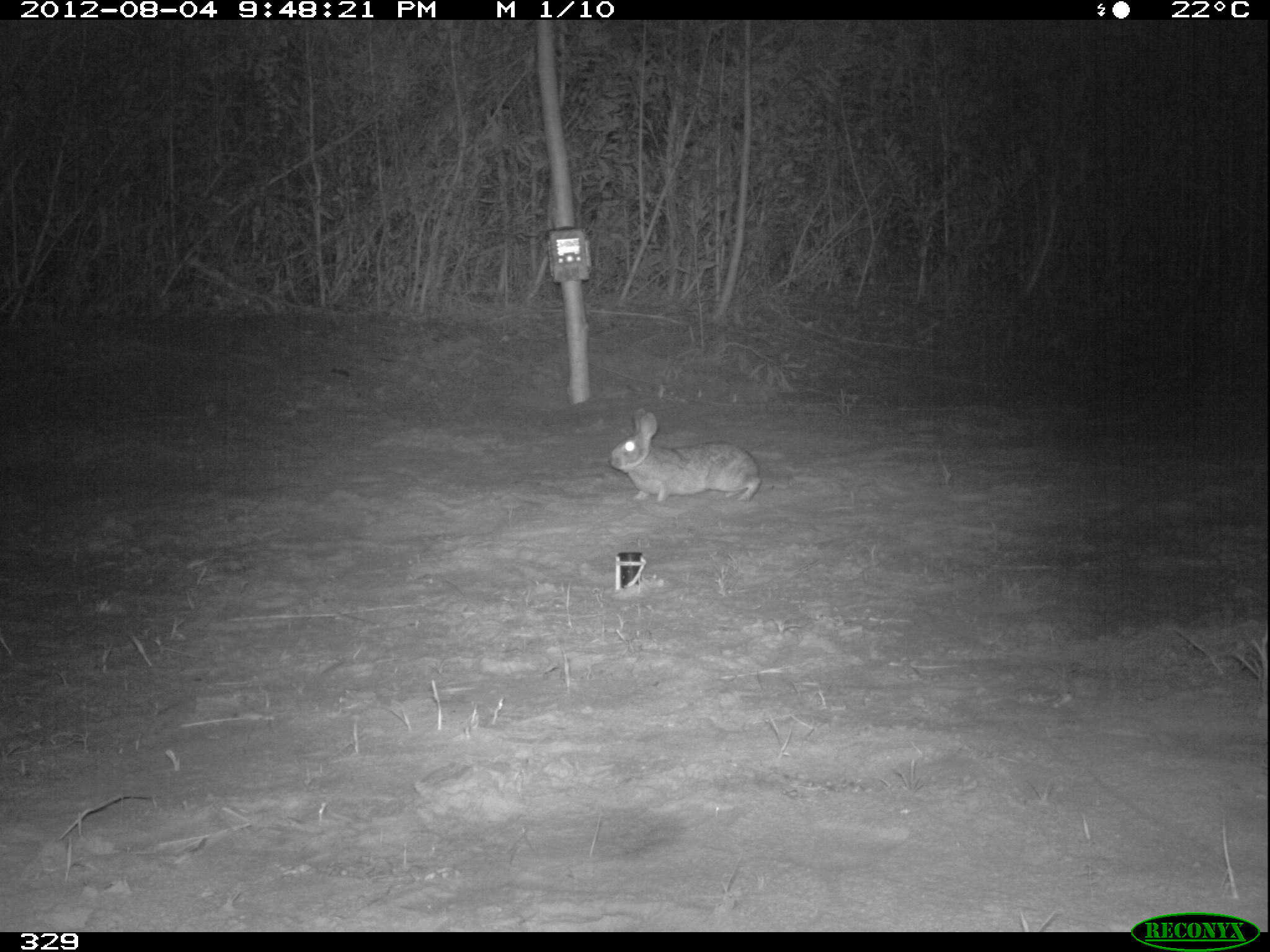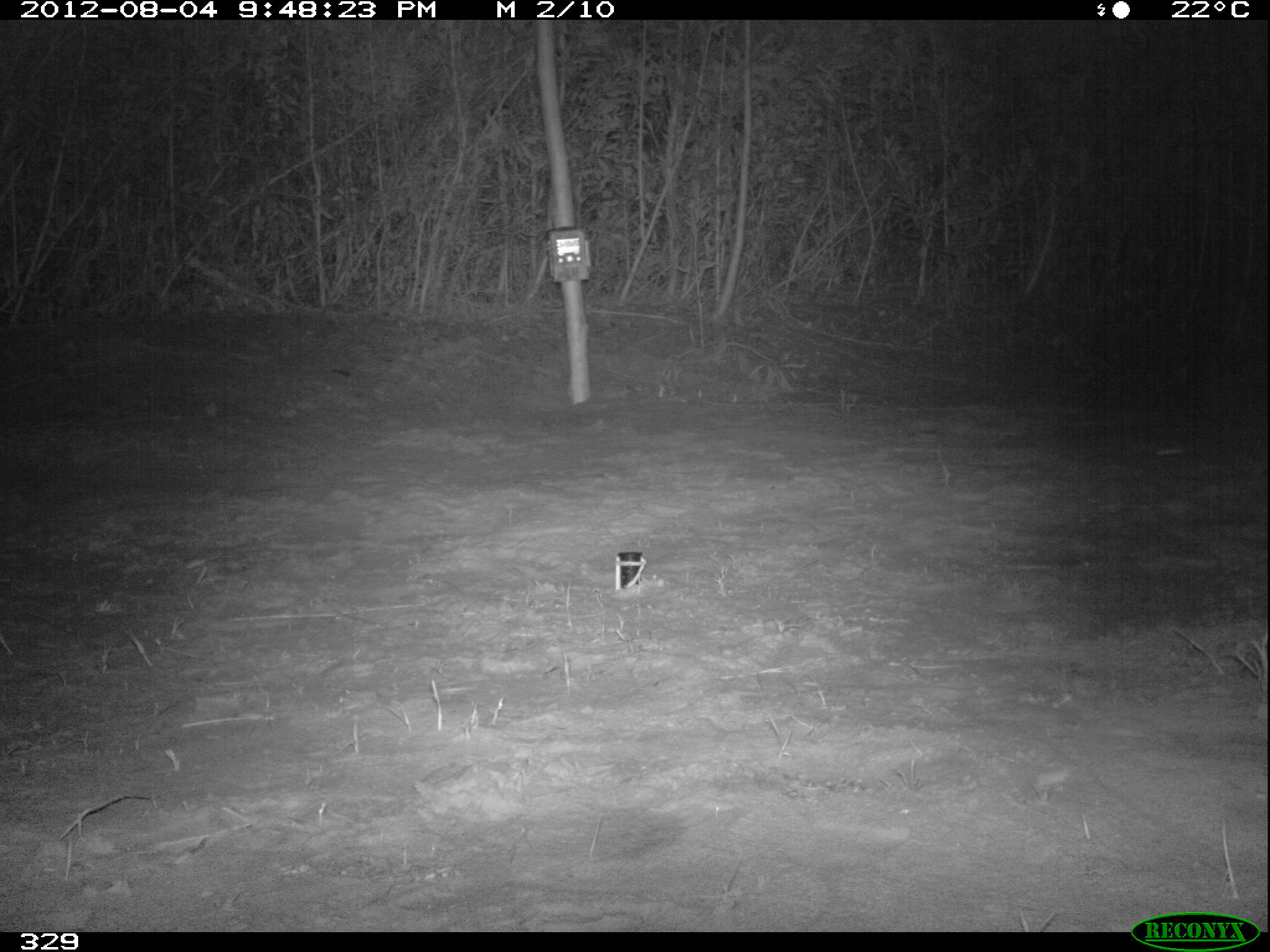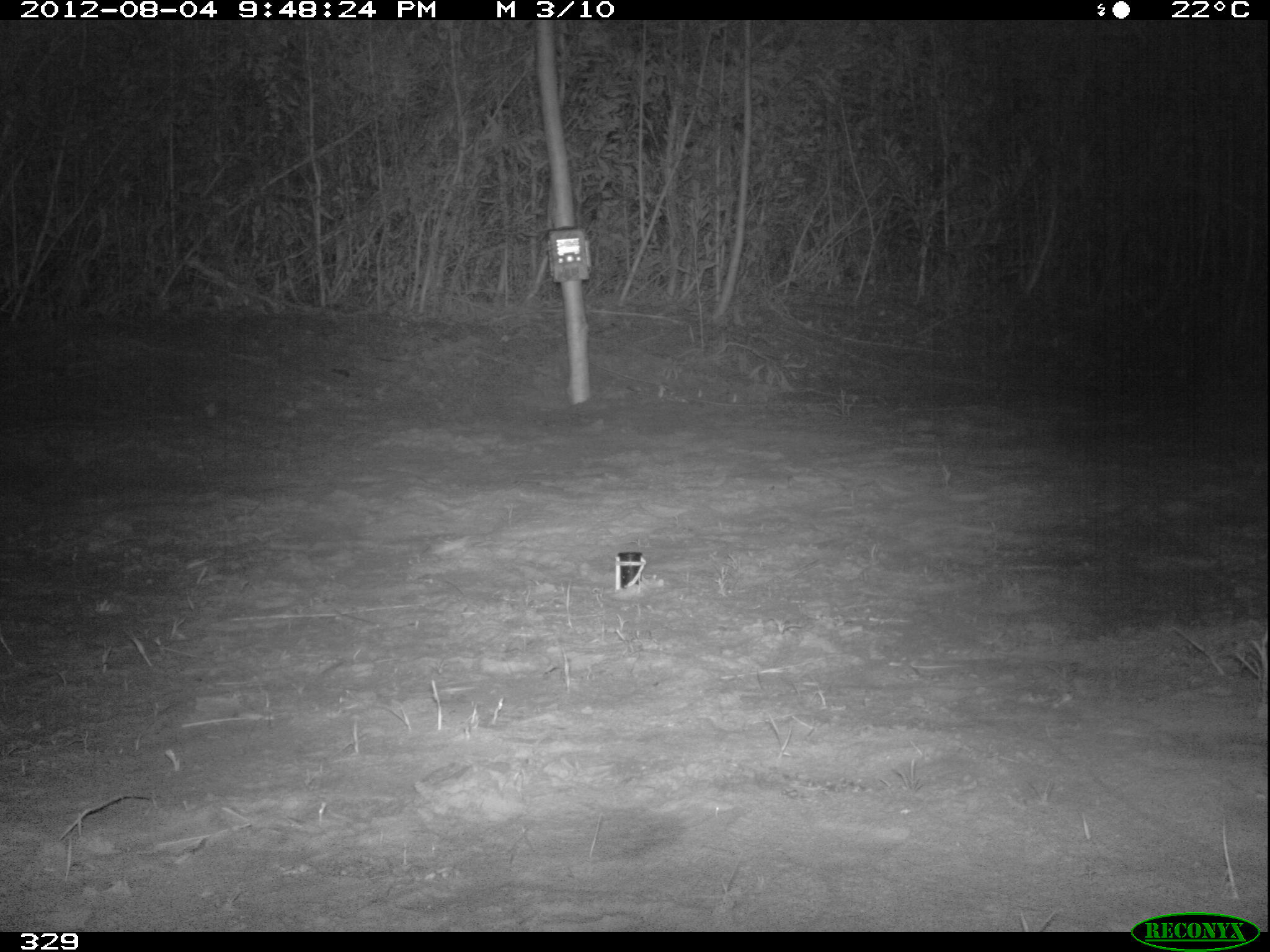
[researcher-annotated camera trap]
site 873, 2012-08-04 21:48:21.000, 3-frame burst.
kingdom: Animalia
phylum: Chordata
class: Mammalia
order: Lagomorpha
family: Leporidae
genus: Sylvilagus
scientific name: Sylvilagus brasiliensis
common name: tapeti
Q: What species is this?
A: Sylvilagus brasiliensis (tapeti).